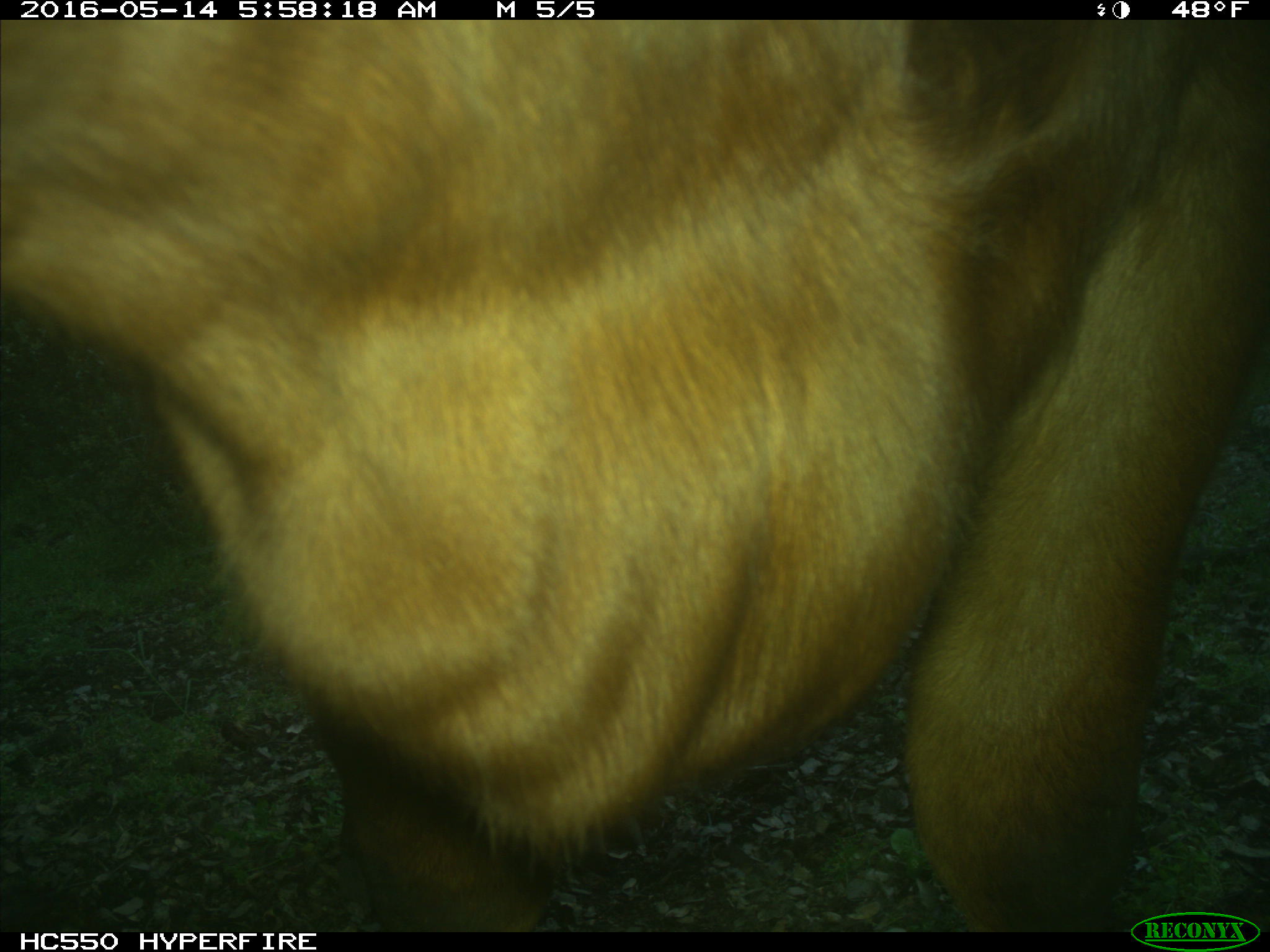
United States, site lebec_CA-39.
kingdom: Animalia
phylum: Chordata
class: Mammalia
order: Artiodactyla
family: Bovidae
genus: Bos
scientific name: Bos taurus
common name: domestic cow